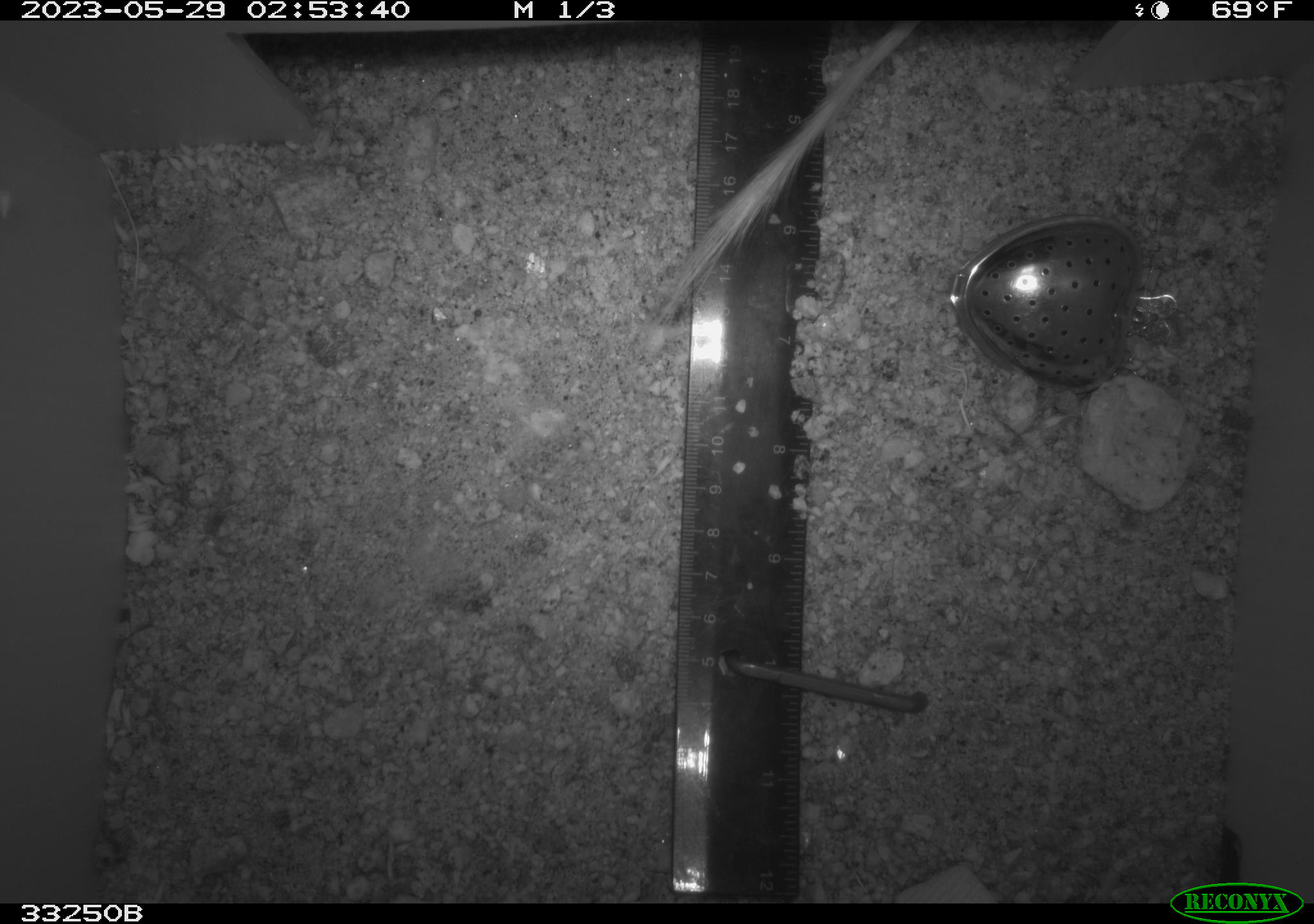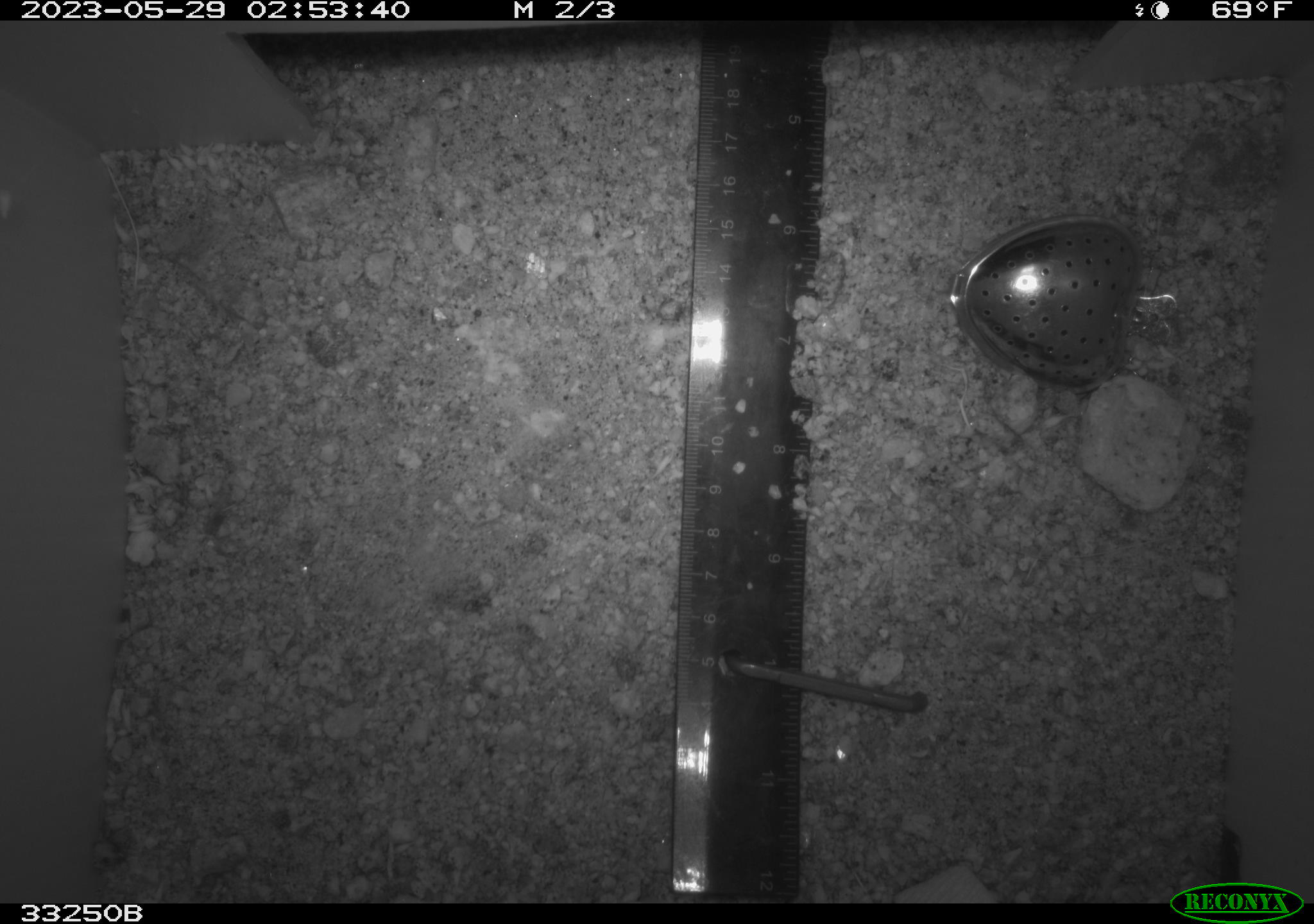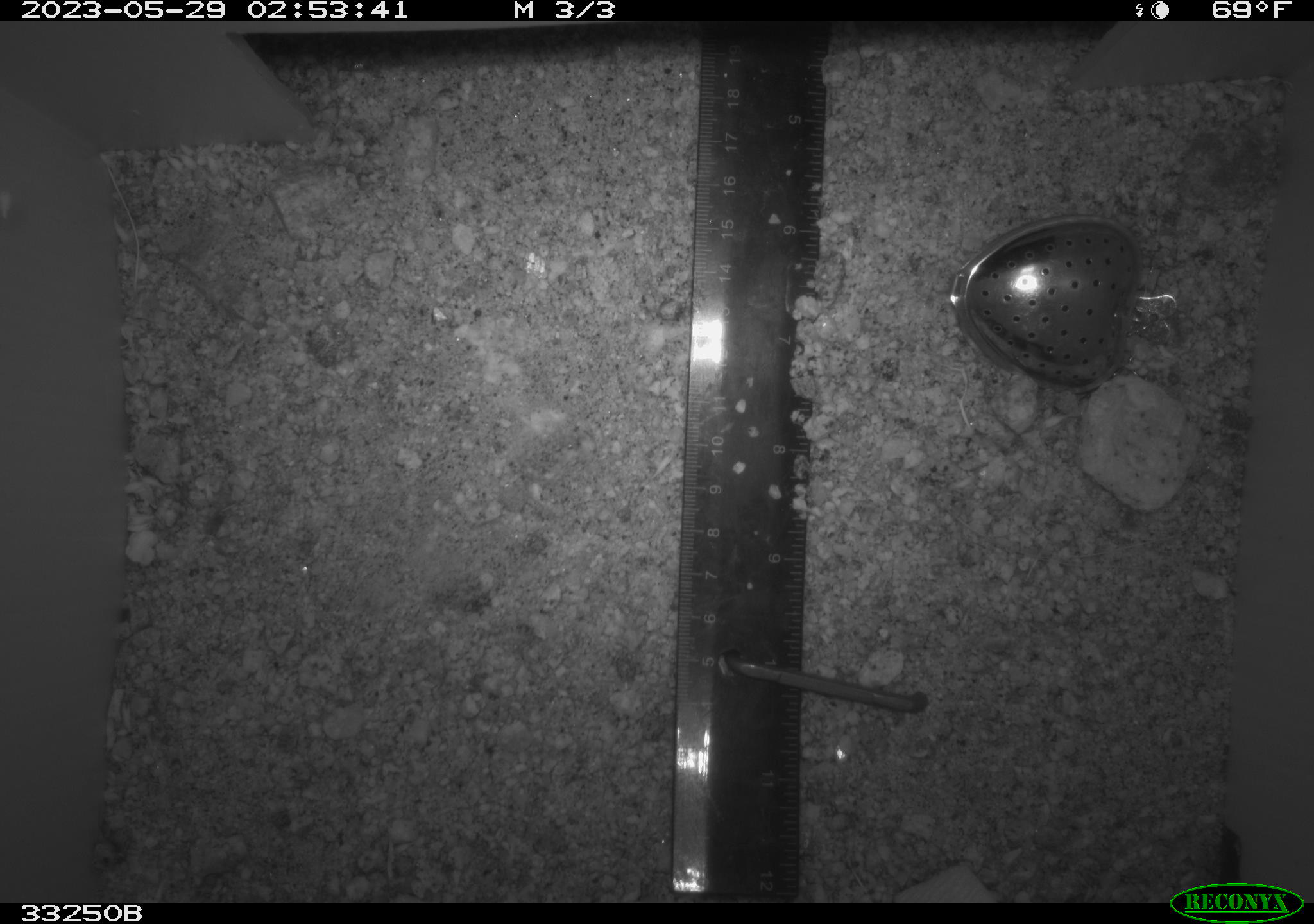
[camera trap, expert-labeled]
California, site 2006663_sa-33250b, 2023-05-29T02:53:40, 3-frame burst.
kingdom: Animalia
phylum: Chordata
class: Mammalia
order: Rodentia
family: Heteromyidae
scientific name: Heteromyidae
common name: kangaroo rats and pocket mice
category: heteromyidae family